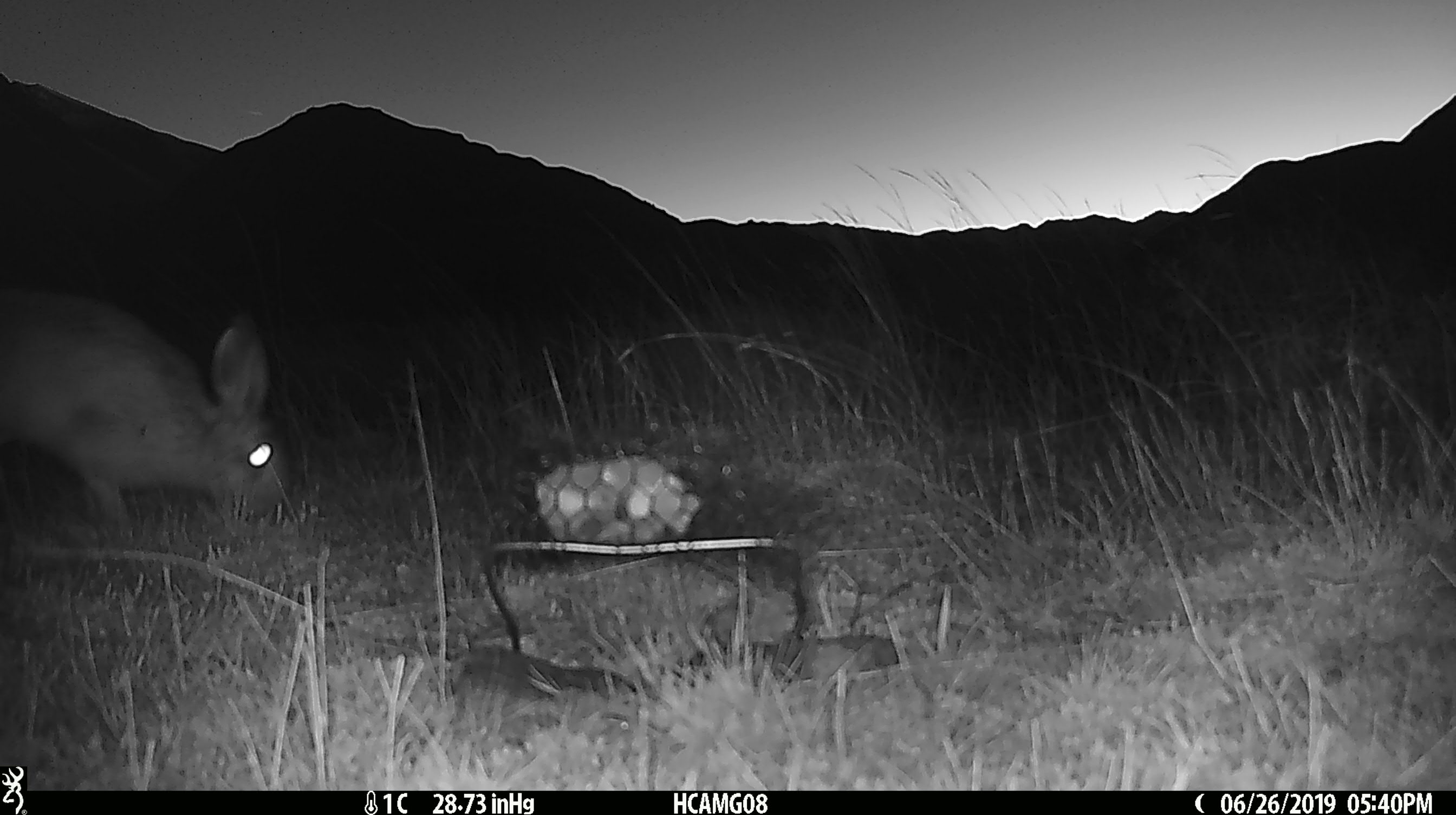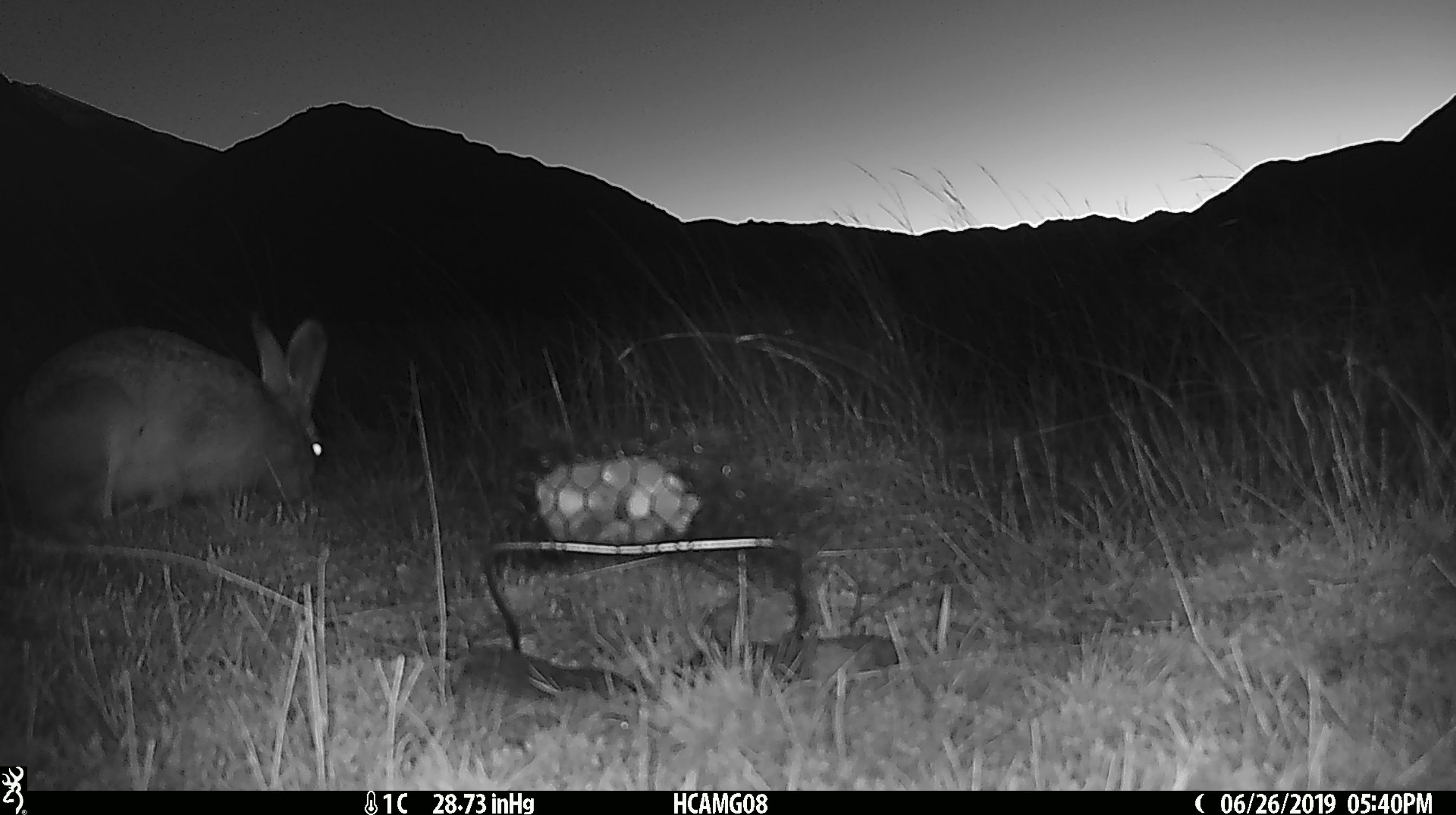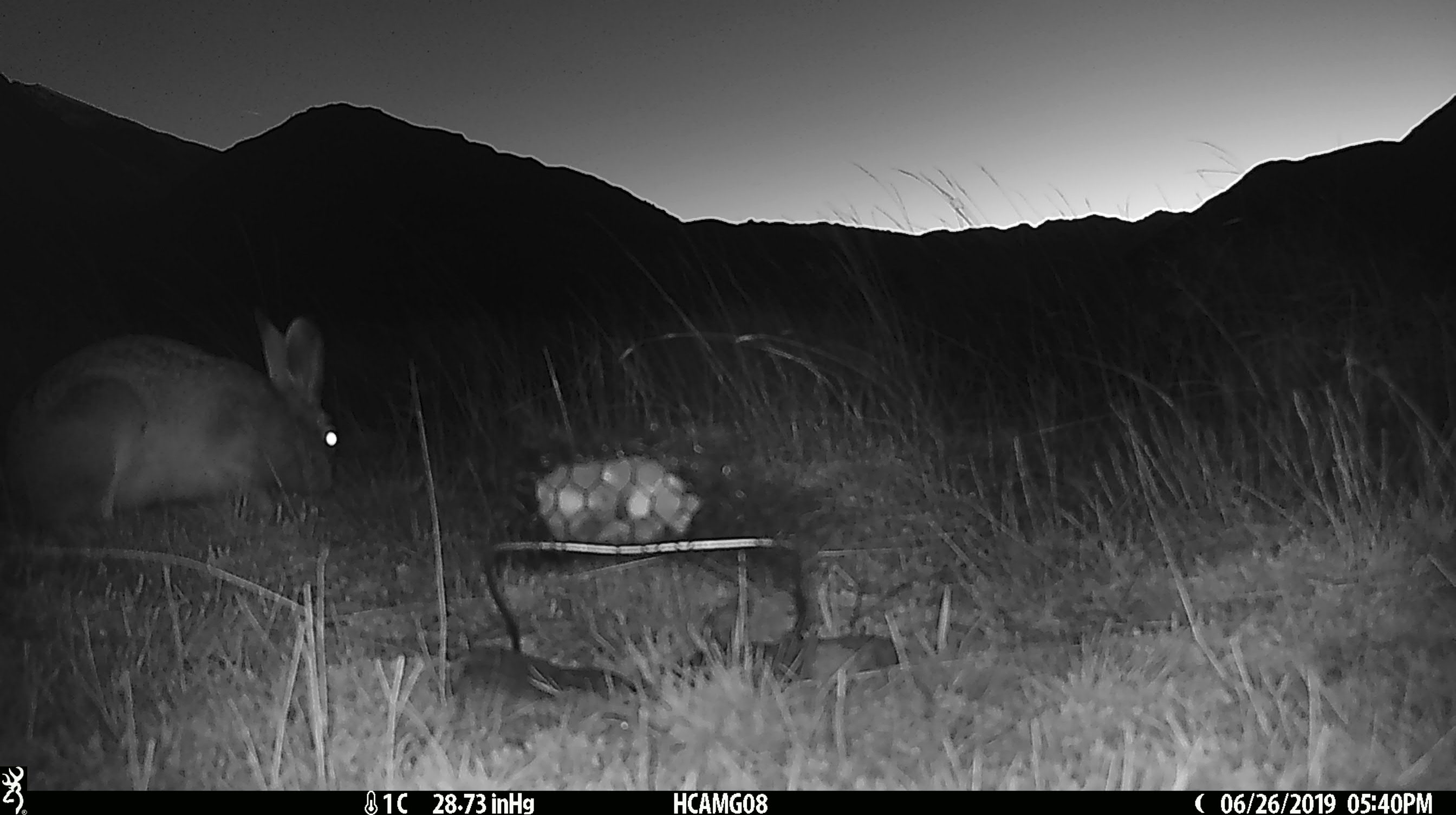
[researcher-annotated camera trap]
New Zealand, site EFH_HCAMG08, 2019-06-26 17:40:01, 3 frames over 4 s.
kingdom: Animalia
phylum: Chordata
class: Mammalia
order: Lagomorpha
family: Leporidae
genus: Lepus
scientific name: Lepus europaeus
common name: brown hare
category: hare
Hare (brown hare) (Lepus europaeus).